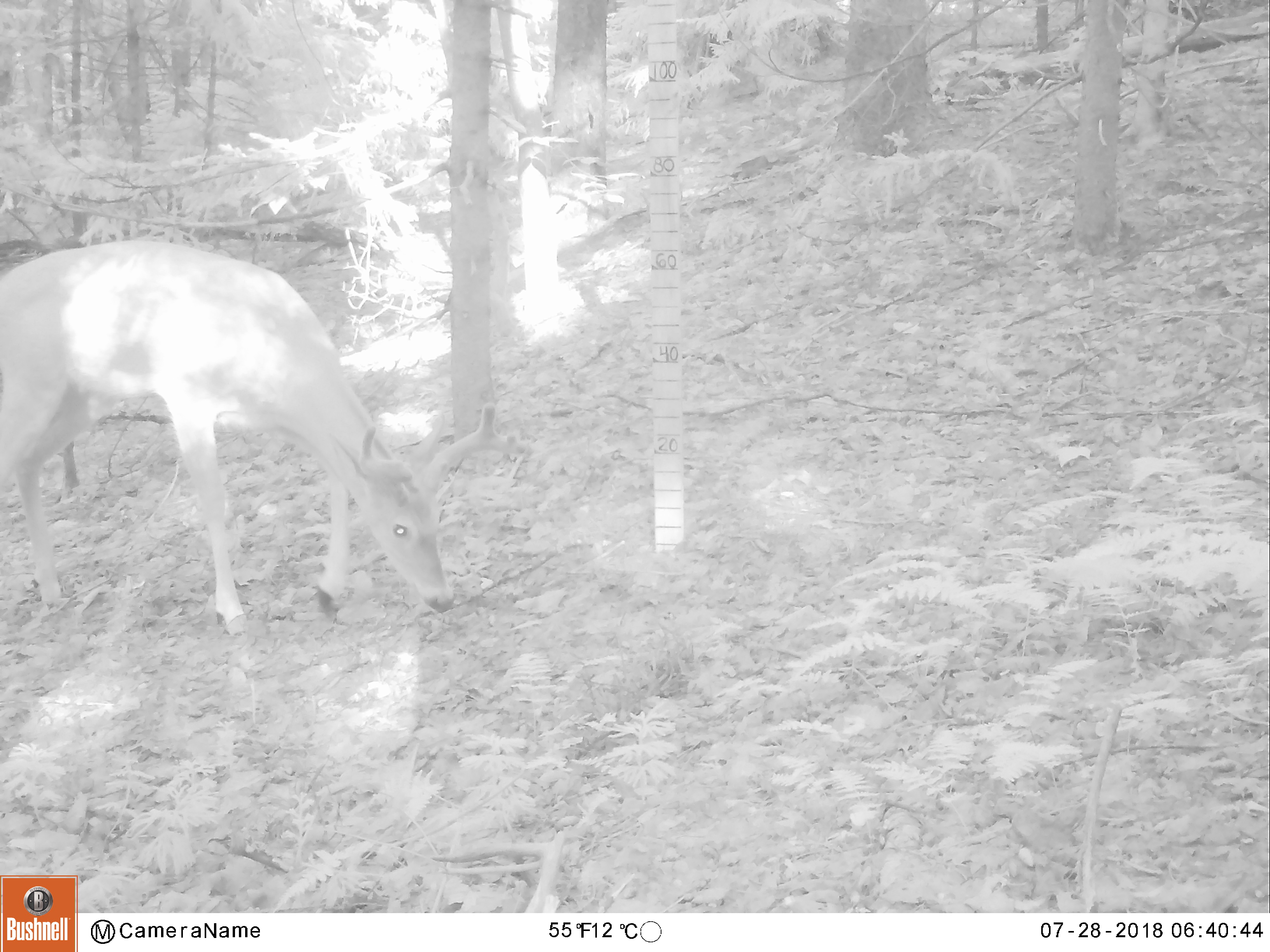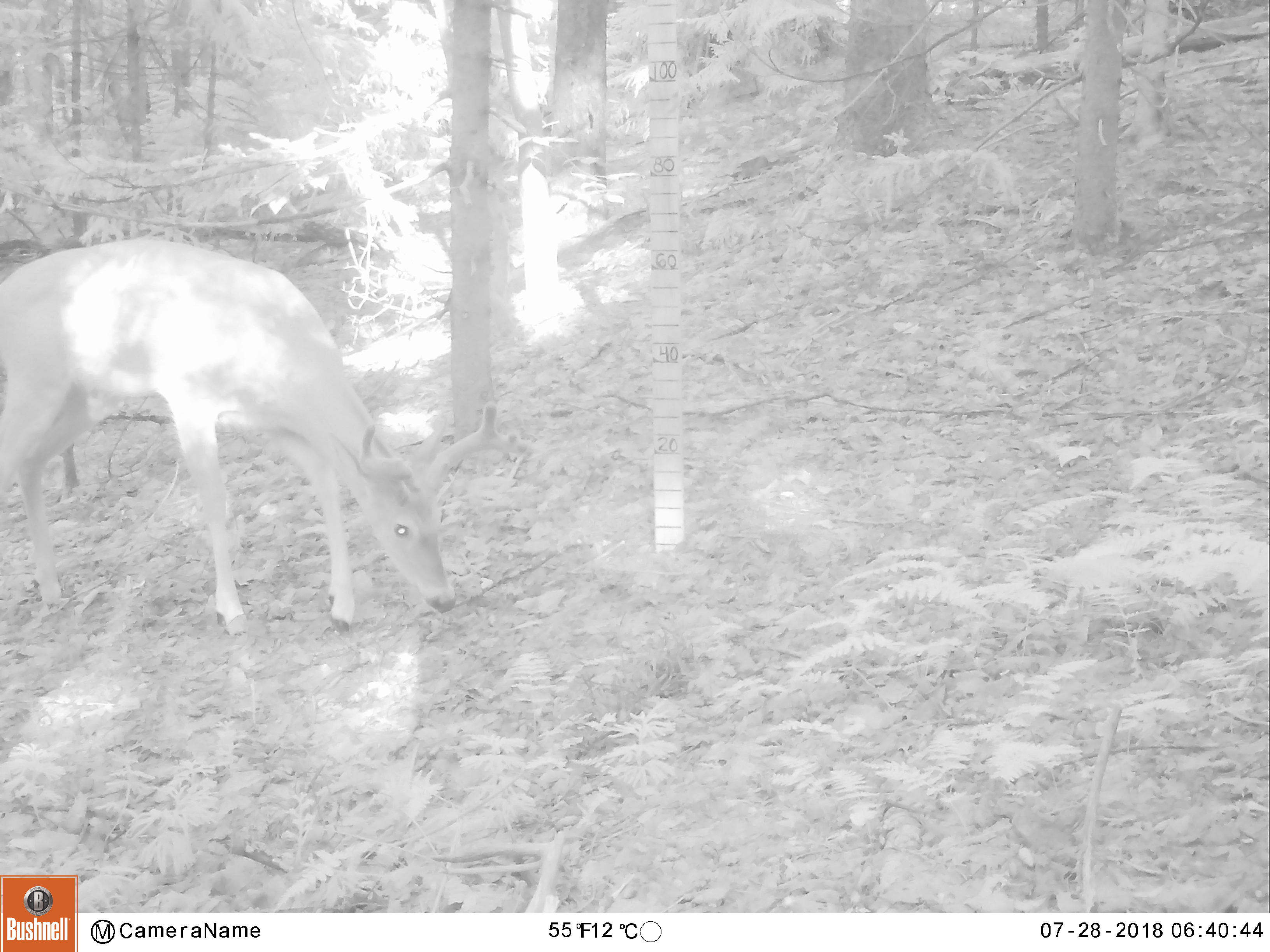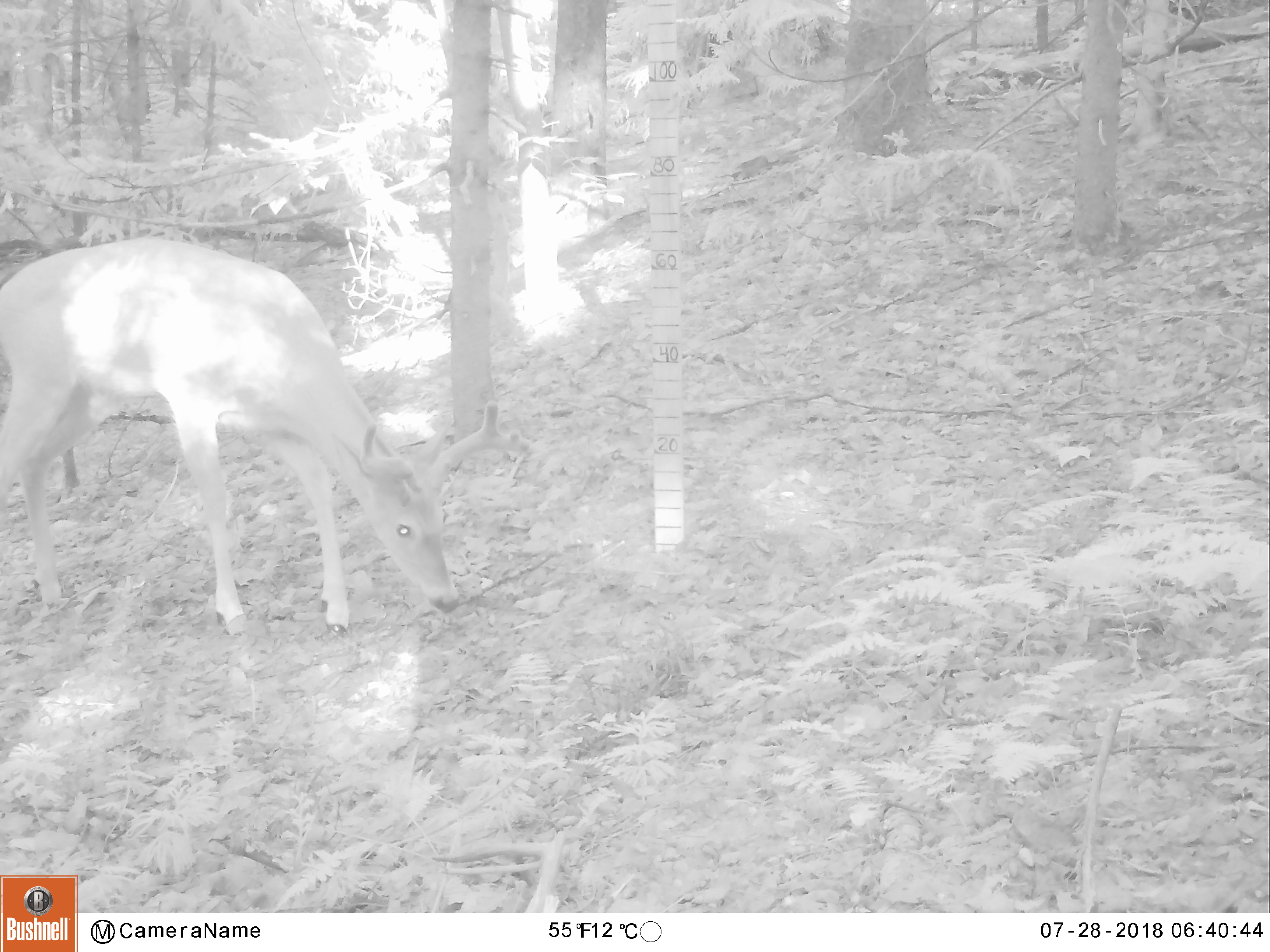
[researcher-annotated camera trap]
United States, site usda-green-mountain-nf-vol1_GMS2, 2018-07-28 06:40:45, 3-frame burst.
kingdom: Animalia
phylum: Chordata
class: Mammalia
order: Artiodactyla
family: Cervidae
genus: Odocoileus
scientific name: Odocoileus virginianus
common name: white-tailed deer